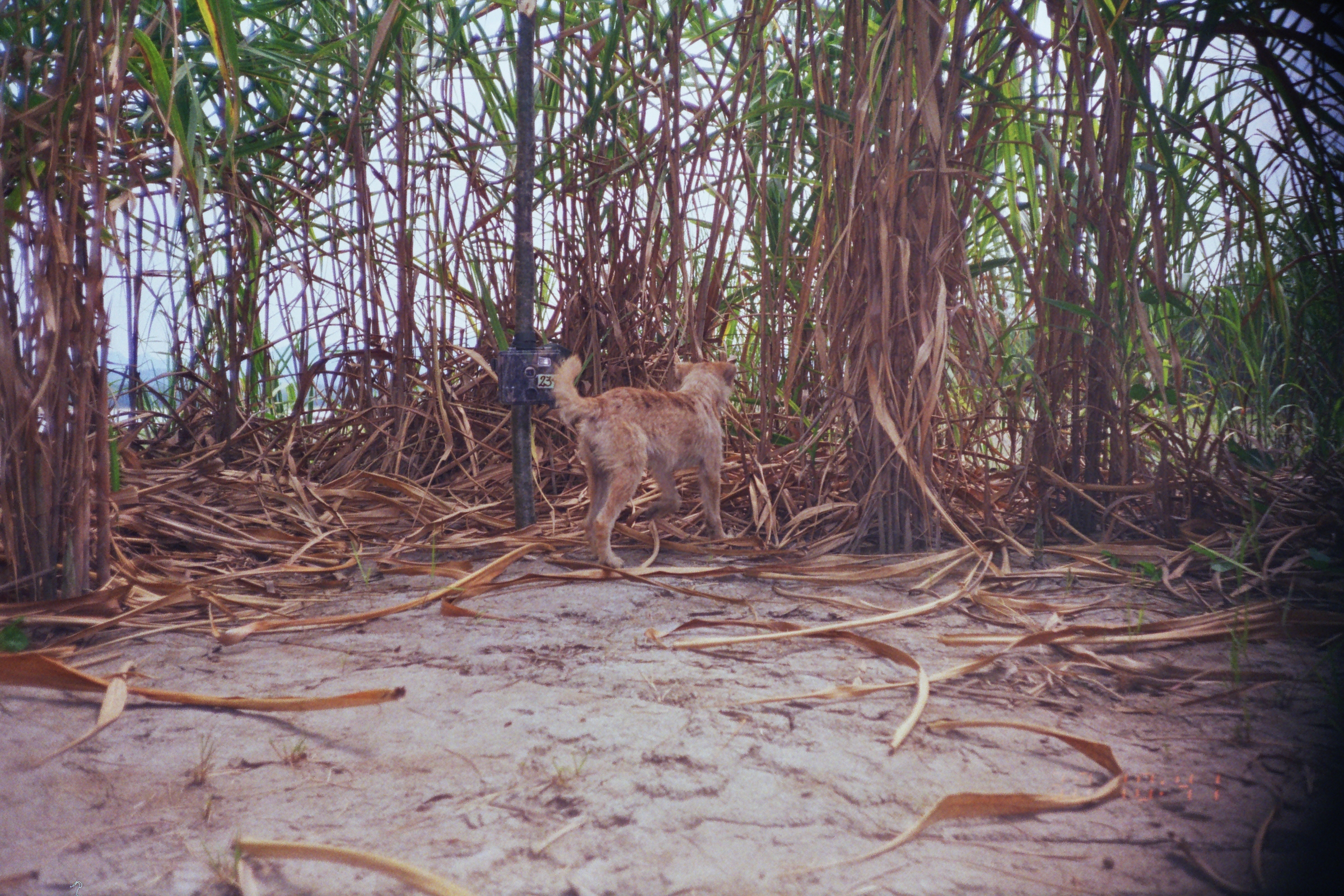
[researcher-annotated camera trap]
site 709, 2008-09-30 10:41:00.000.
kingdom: Animalia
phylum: Chordata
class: Mammalia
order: Carnivora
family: Canidae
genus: Canis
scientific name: Canis familiaris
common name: domestic dog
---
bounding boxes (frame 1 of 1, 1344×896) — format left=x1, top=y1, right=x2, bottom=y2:
canis familiaris: left=548, top=350, right=737, bottom=568